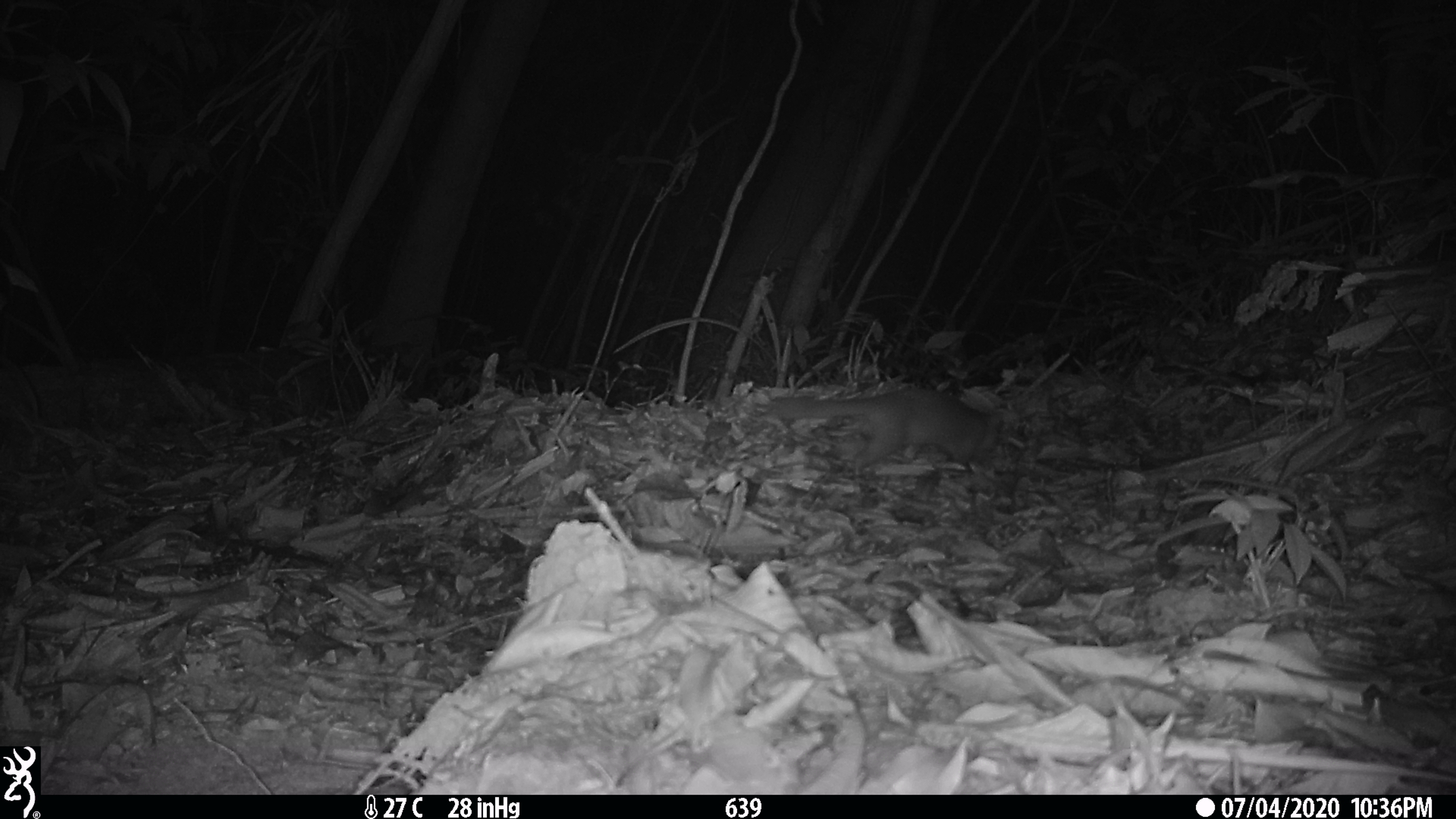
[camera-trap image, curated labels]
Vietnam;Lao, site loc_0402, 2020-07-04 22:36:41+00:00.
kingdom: Animalia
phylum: Chordata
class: Mammalia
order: Carnivora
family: Mustelidae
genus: Melogale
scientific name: Melogale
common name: ferret badger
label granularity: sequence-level